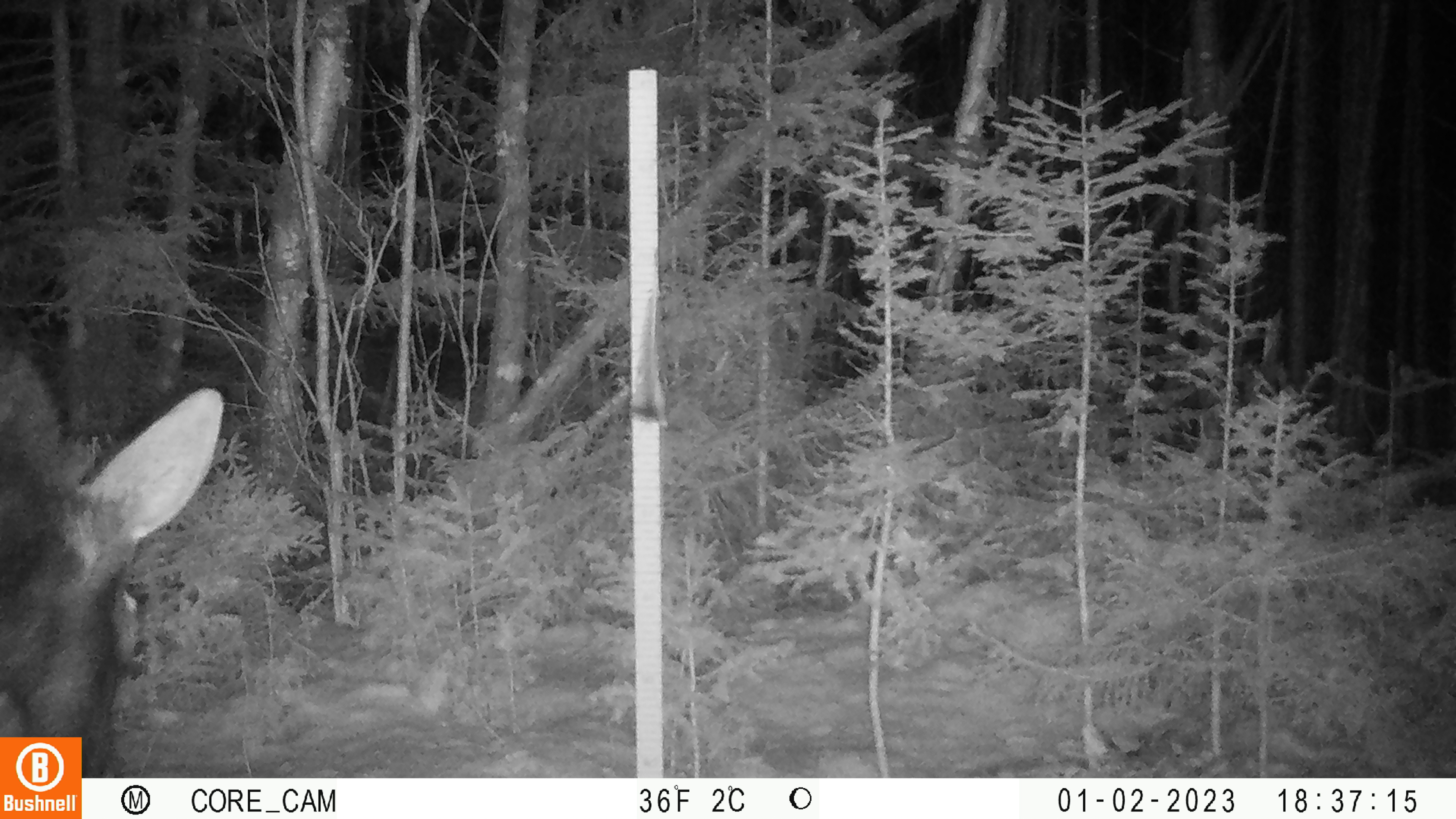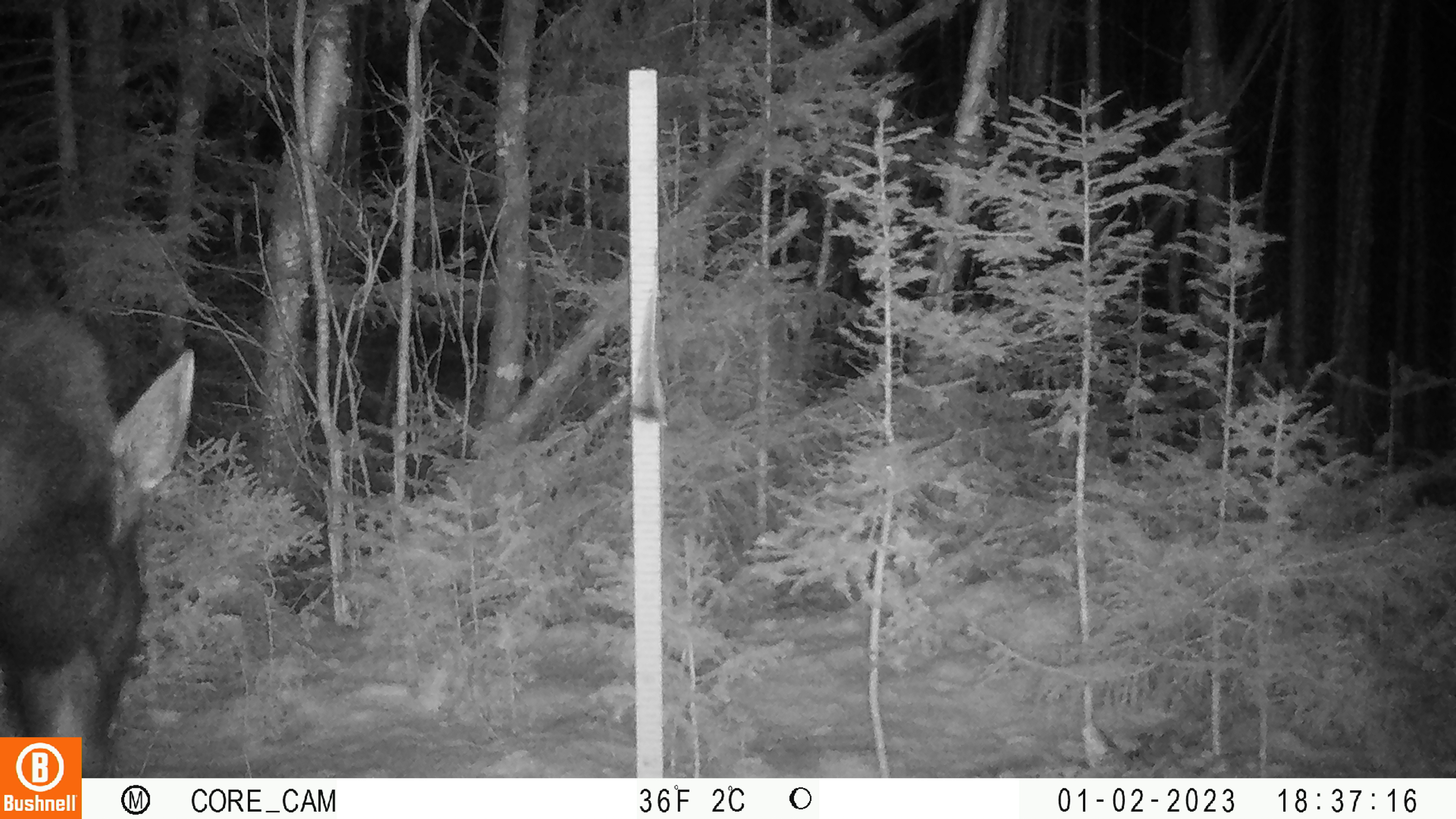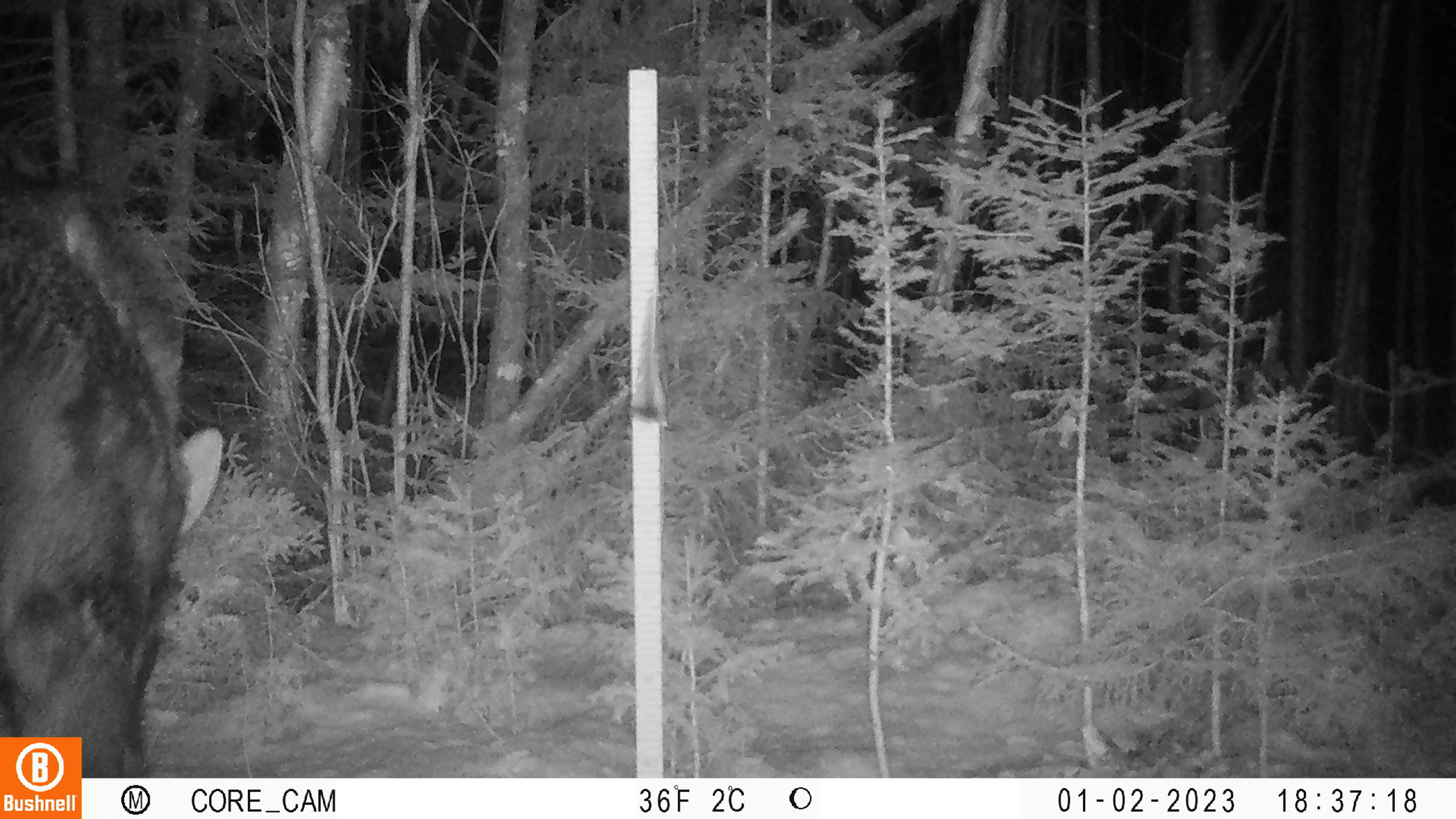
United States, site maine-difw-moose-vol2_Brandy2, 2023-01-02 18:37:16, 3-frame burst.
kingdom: Animalia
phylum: Chordata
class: Mammalia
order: Artiodactyla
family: Cervidae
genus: Alces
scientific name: Alces alces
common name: moose